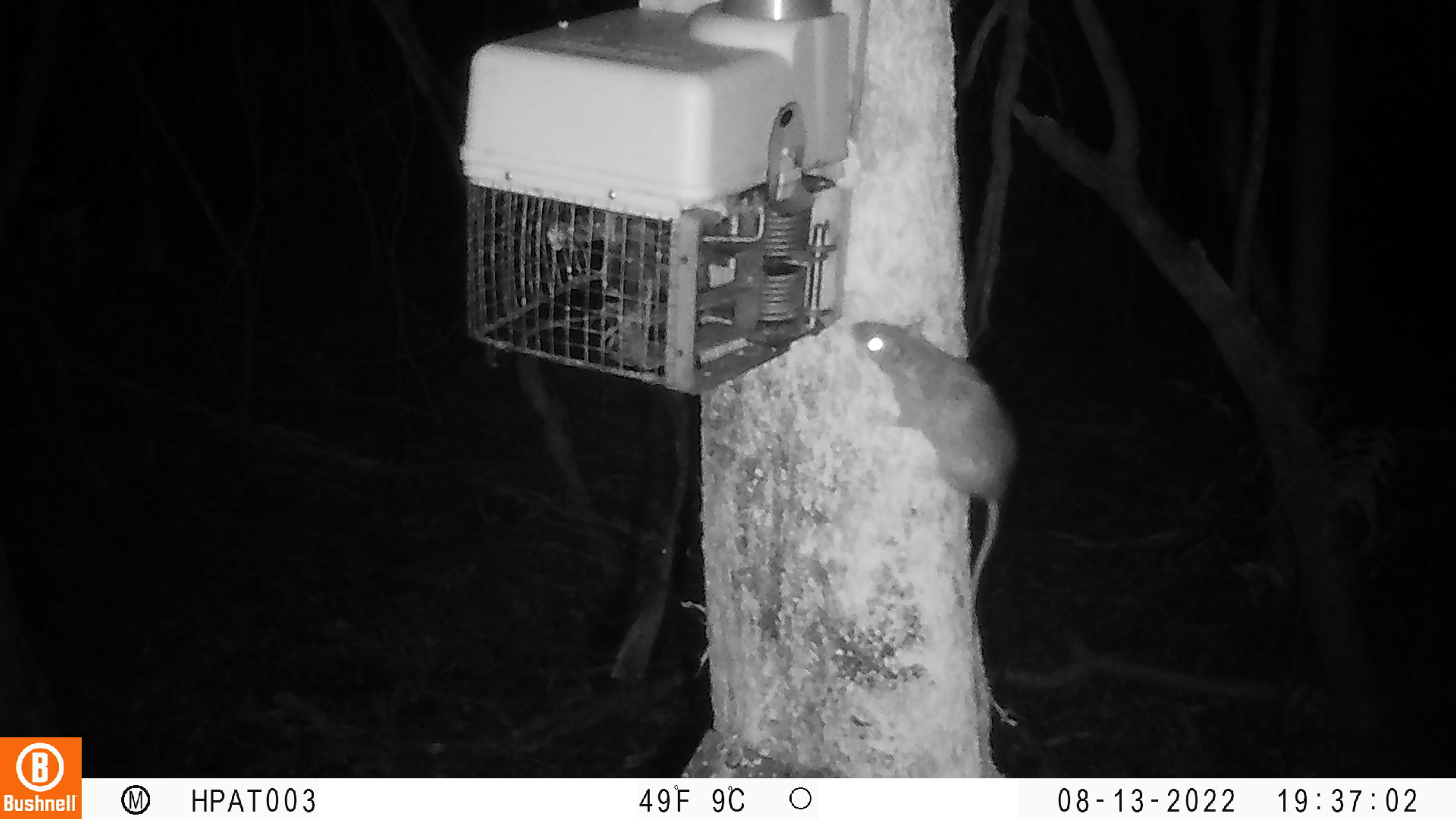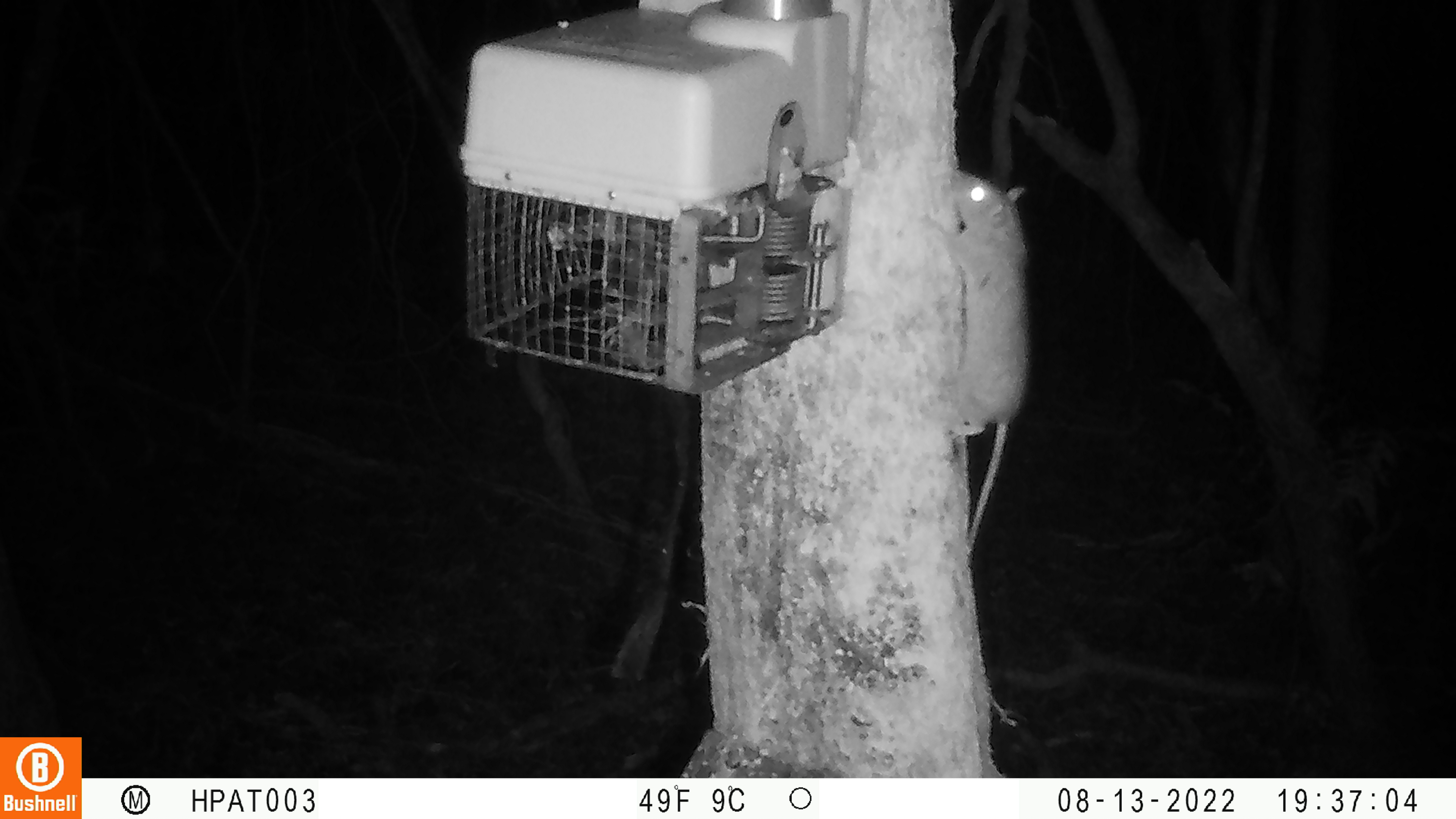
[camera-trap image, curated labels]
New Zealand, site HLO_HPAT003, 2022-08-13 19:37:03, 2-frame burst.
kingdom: Animalia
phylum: Chordata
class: Mammalia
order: Rodentia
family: Muridae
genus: Rattus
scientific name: Rattus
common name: rat